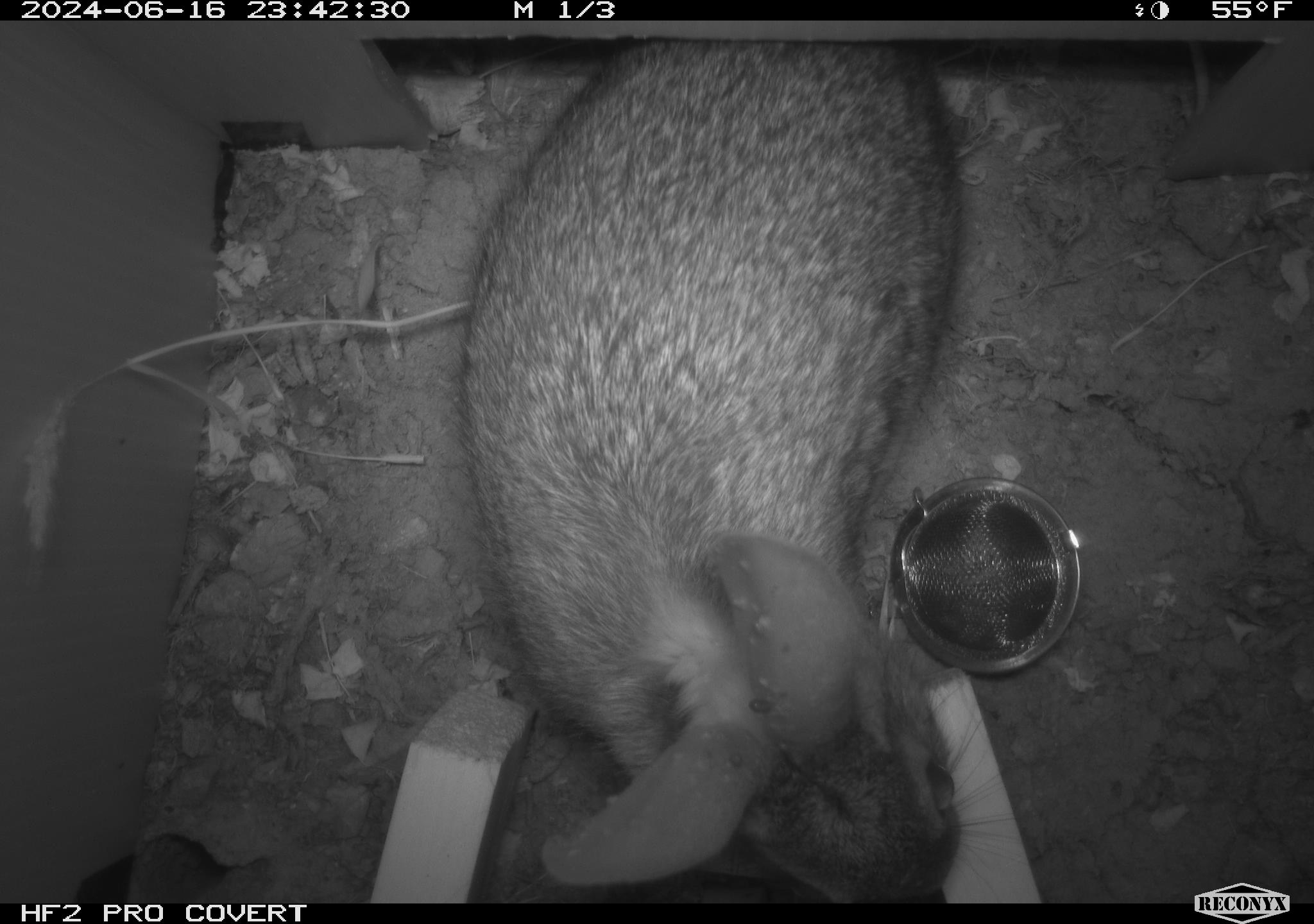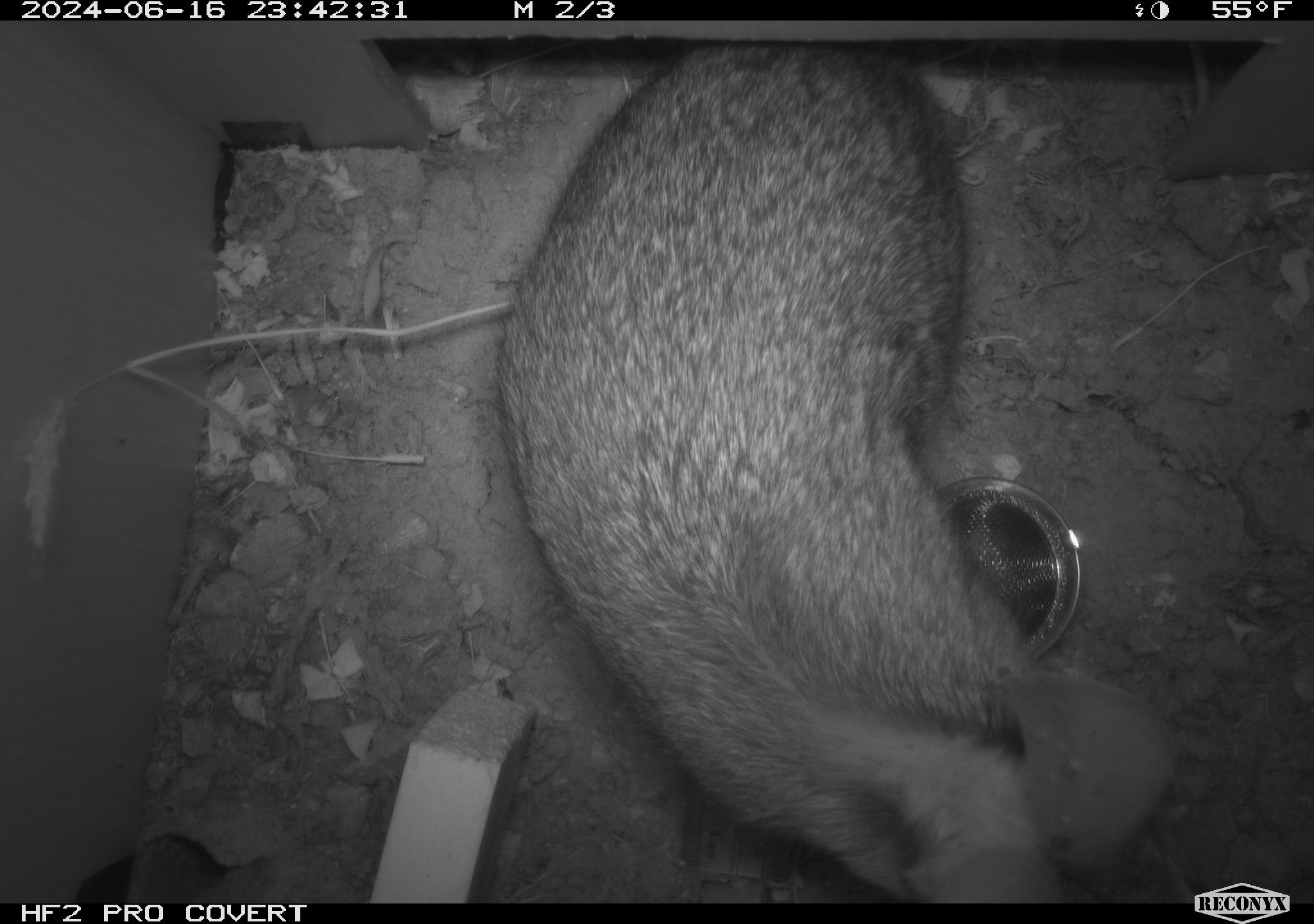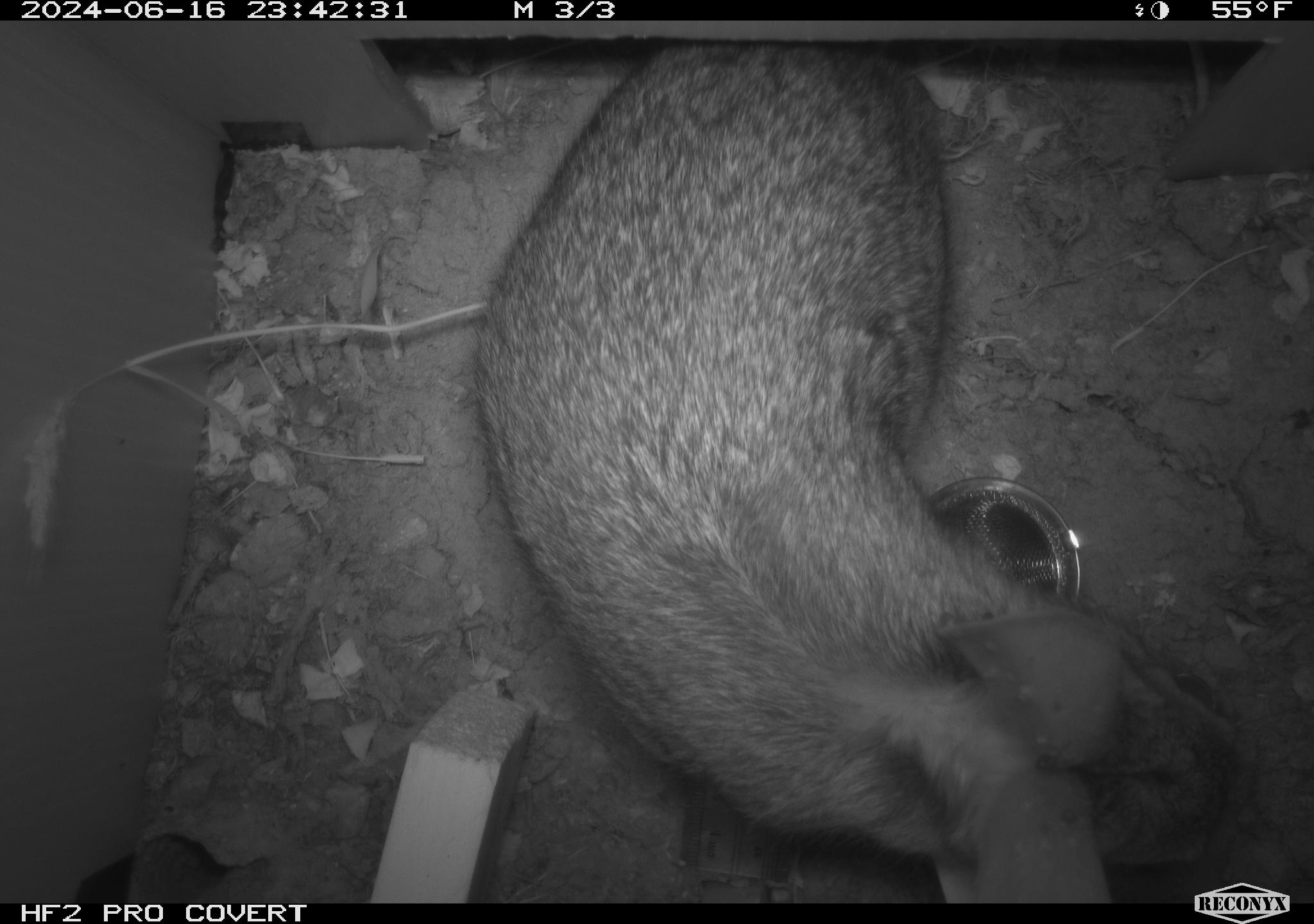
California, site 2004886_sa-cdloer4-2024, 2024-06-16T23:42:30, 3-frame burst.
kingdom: Animalia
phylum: Chordata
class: Mammalia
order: Lagomorpha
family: Leporidae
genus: Sylvilagus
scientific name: Sylvilagus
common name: cottontail rabbits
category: sylvilagus species